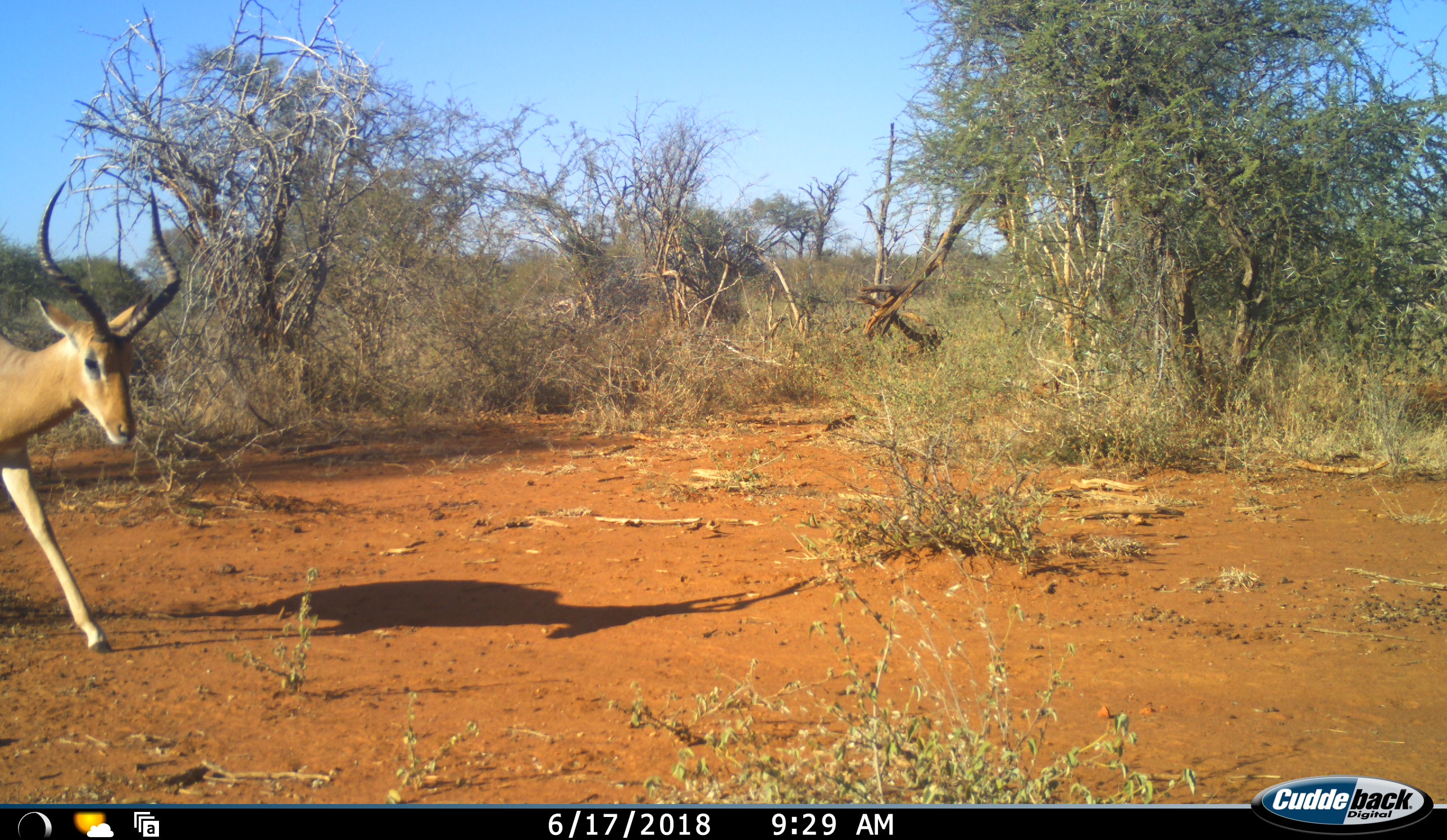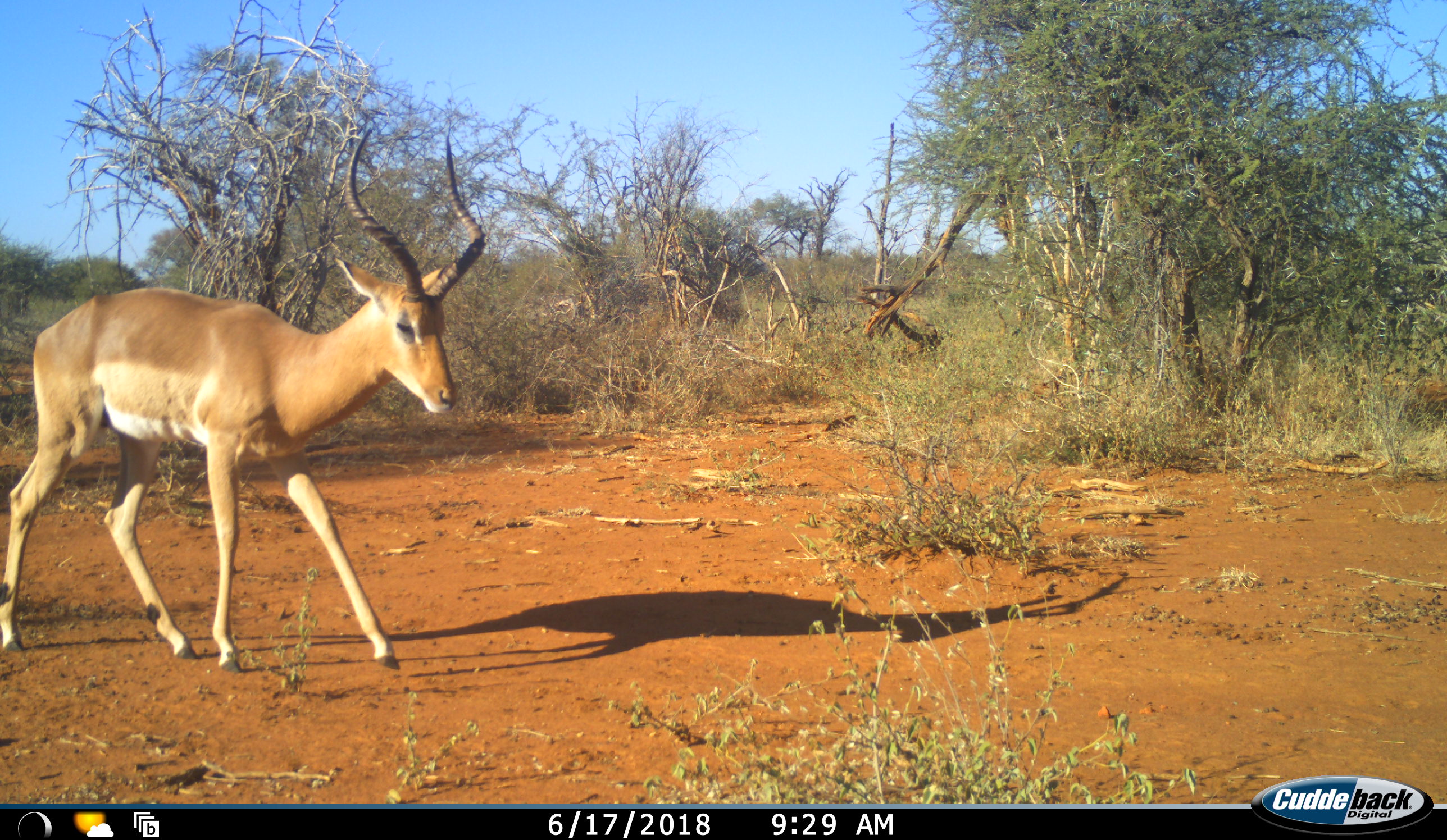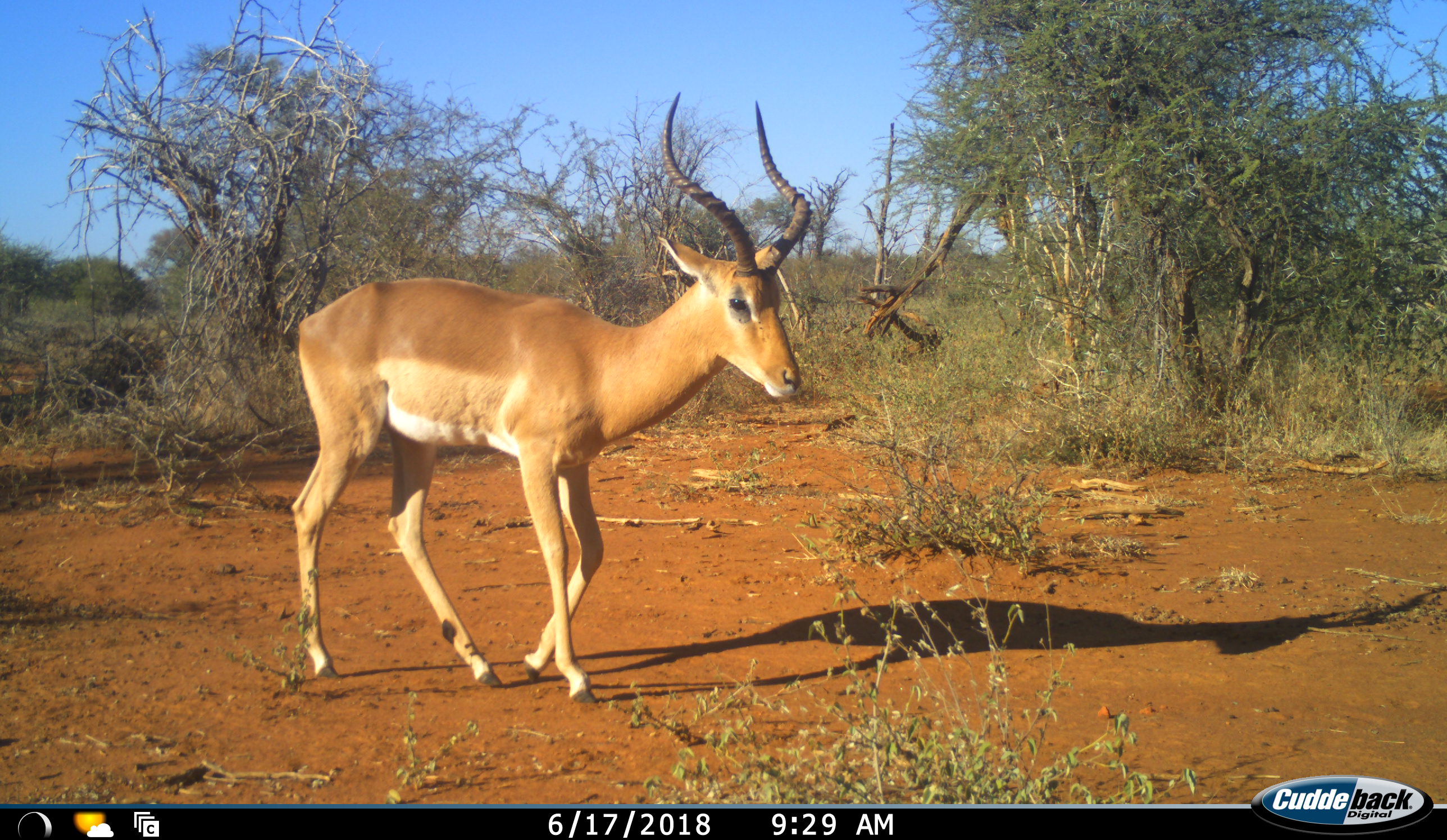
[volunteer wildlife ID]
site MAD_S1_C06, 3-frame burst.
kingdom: Animalia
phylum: Chordata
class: Mammalia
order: Artiodactyla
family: Bovidae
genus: Aepyceros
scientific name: Aepyceros melampus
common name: impala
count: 1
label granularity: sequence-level